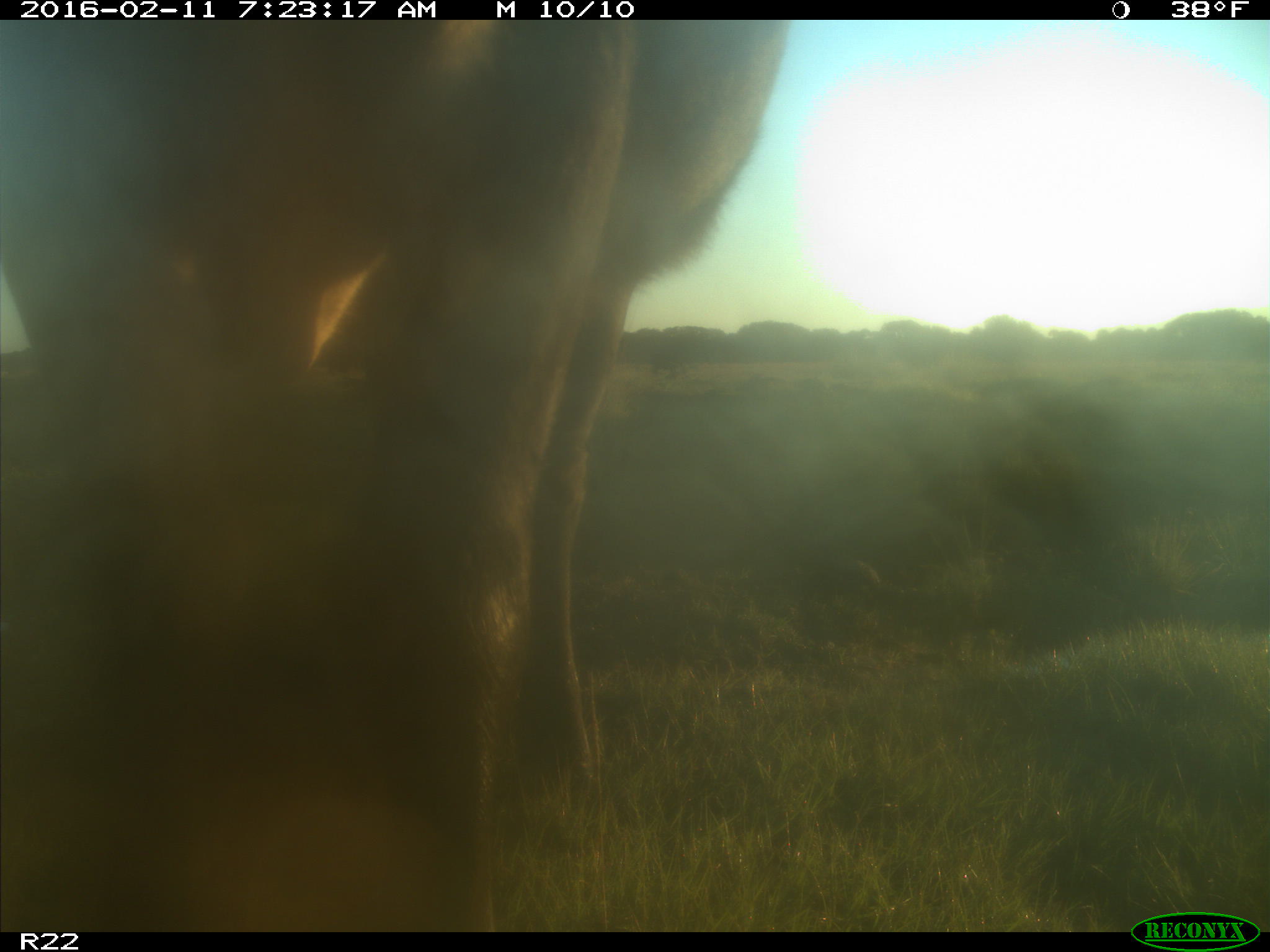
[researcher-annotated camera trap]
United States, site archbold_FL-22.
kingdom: Animalia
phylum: Chordata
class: Mammalia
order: Artiodactyla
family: Bovidae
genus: Bos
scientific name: Bos taurus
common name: domestic cow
Bos taurus (domestic cow).